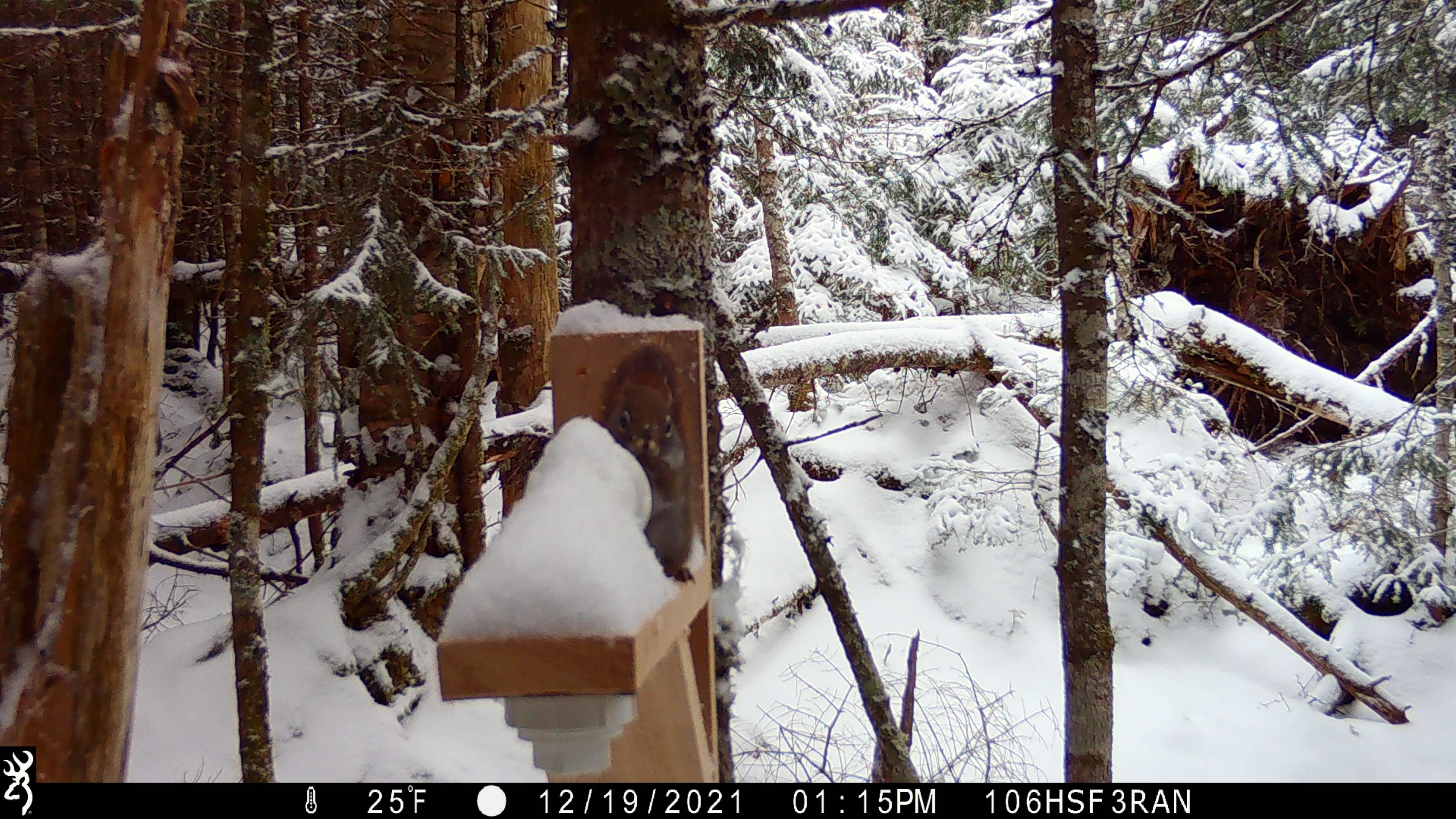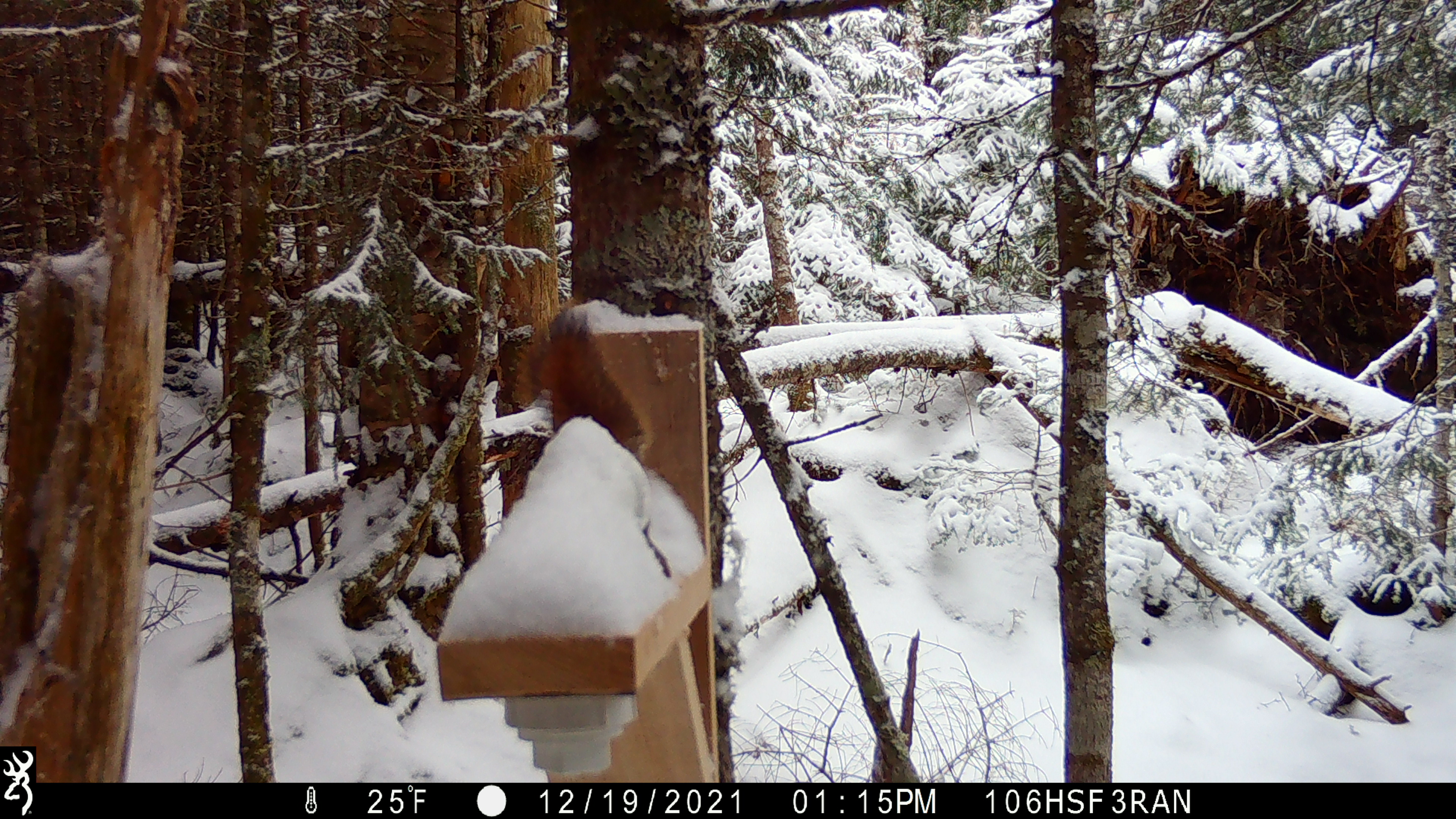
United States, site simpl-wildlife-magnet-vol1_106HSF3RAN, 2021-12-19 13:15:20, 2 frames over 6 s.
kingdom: Animalia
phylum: Chordata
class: Mammalia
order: Rodentia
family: Sciuridae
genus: Tamiasciurus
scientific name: Tamiasciurus hudsonicus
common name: red squirrel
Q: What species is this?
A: Red squirrel (Tamiasciurus hudsonicus).